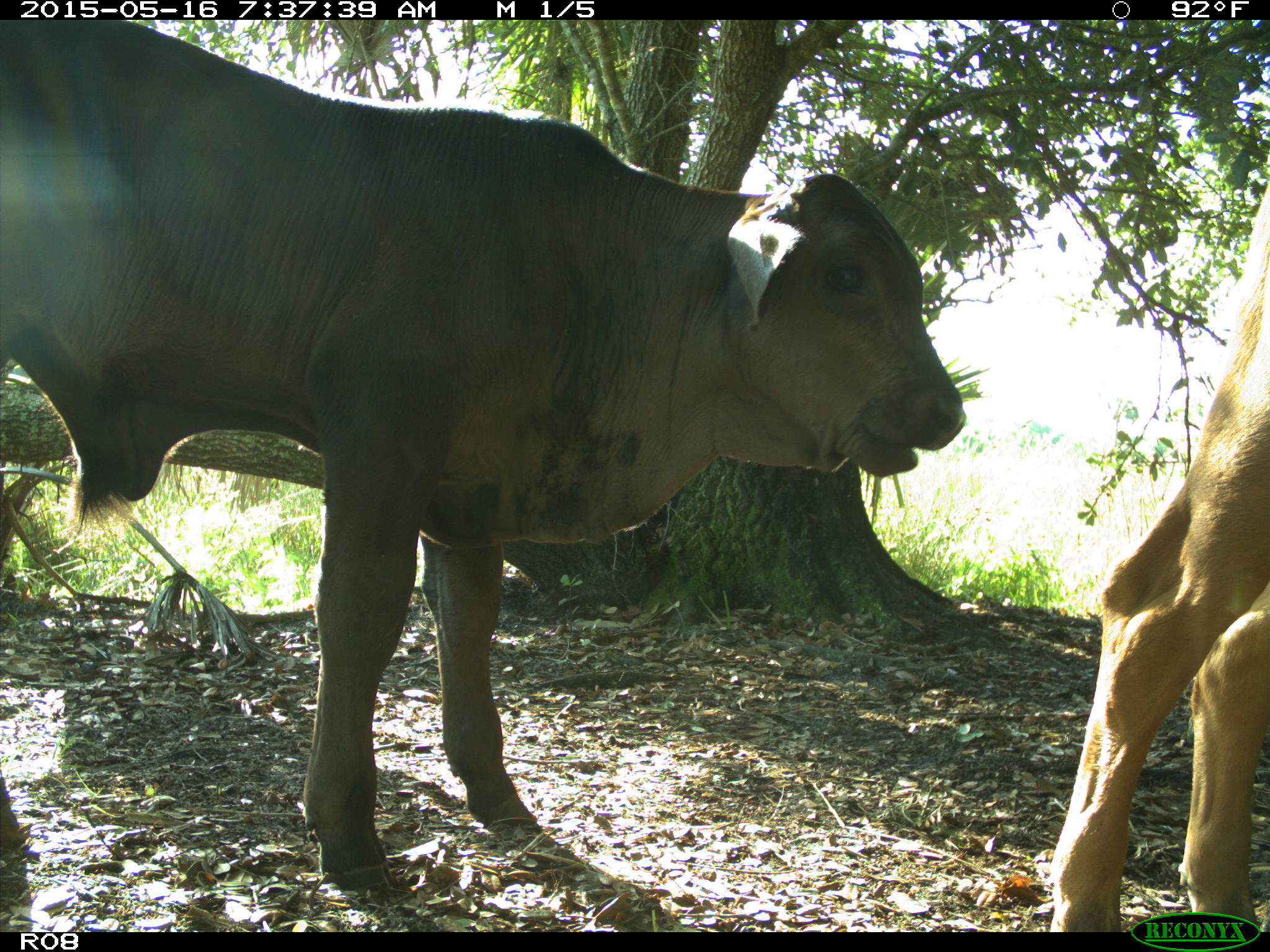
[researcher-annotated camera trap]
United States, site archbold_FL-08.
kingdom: Animalia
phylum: Chordata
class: Mammalia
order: Artiodactyla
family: Bovidae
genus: Bos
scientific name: Bos taurus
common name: domestic cow